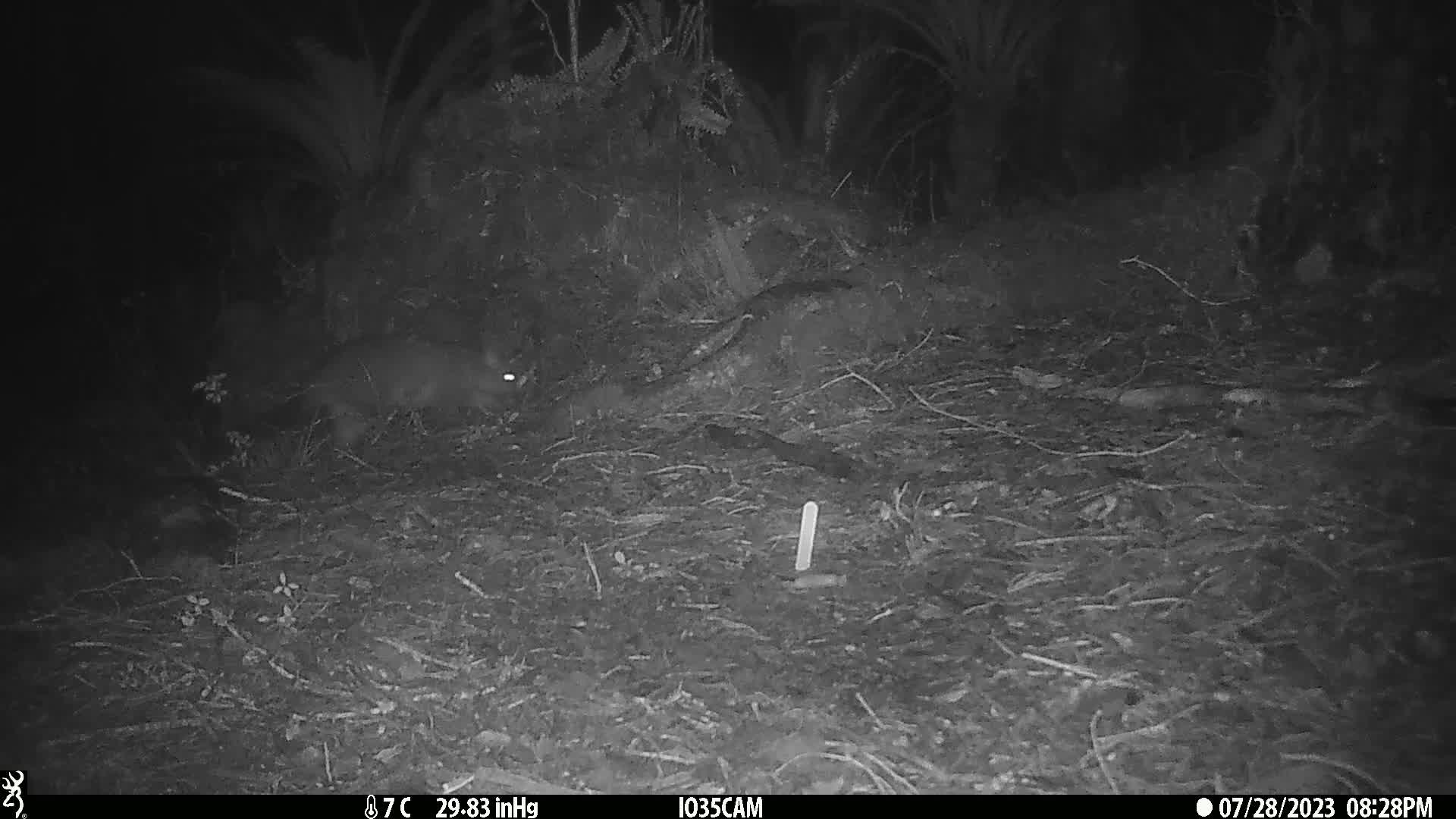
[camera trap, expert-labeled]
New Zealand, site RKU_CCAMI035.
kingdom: Animalia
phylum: Chordata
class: Mammalia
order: Diprotodontia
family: Phalangeridae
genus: Trichosurus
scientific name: Trichosurus vulpecula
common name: common brushtail possum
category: possum